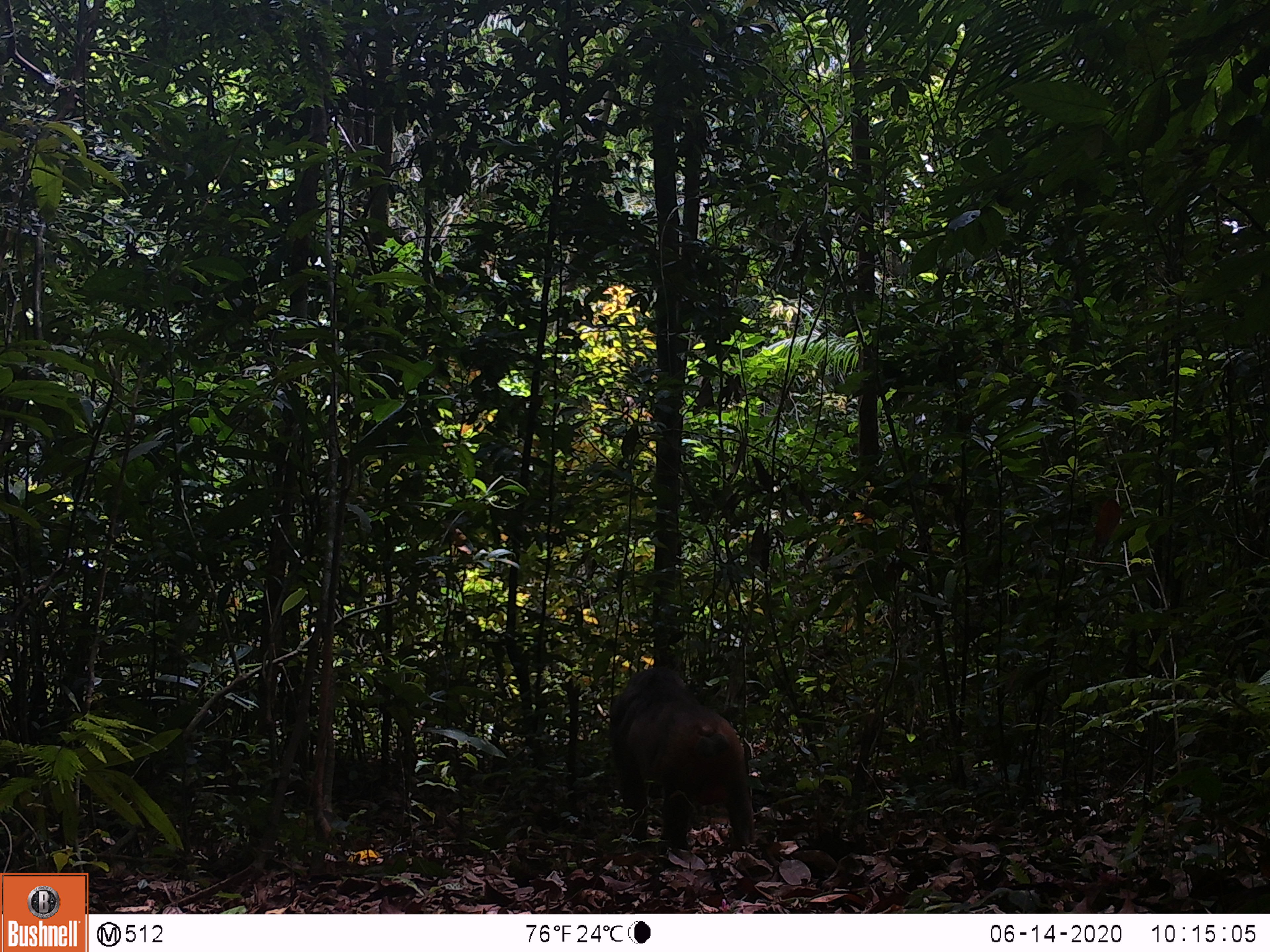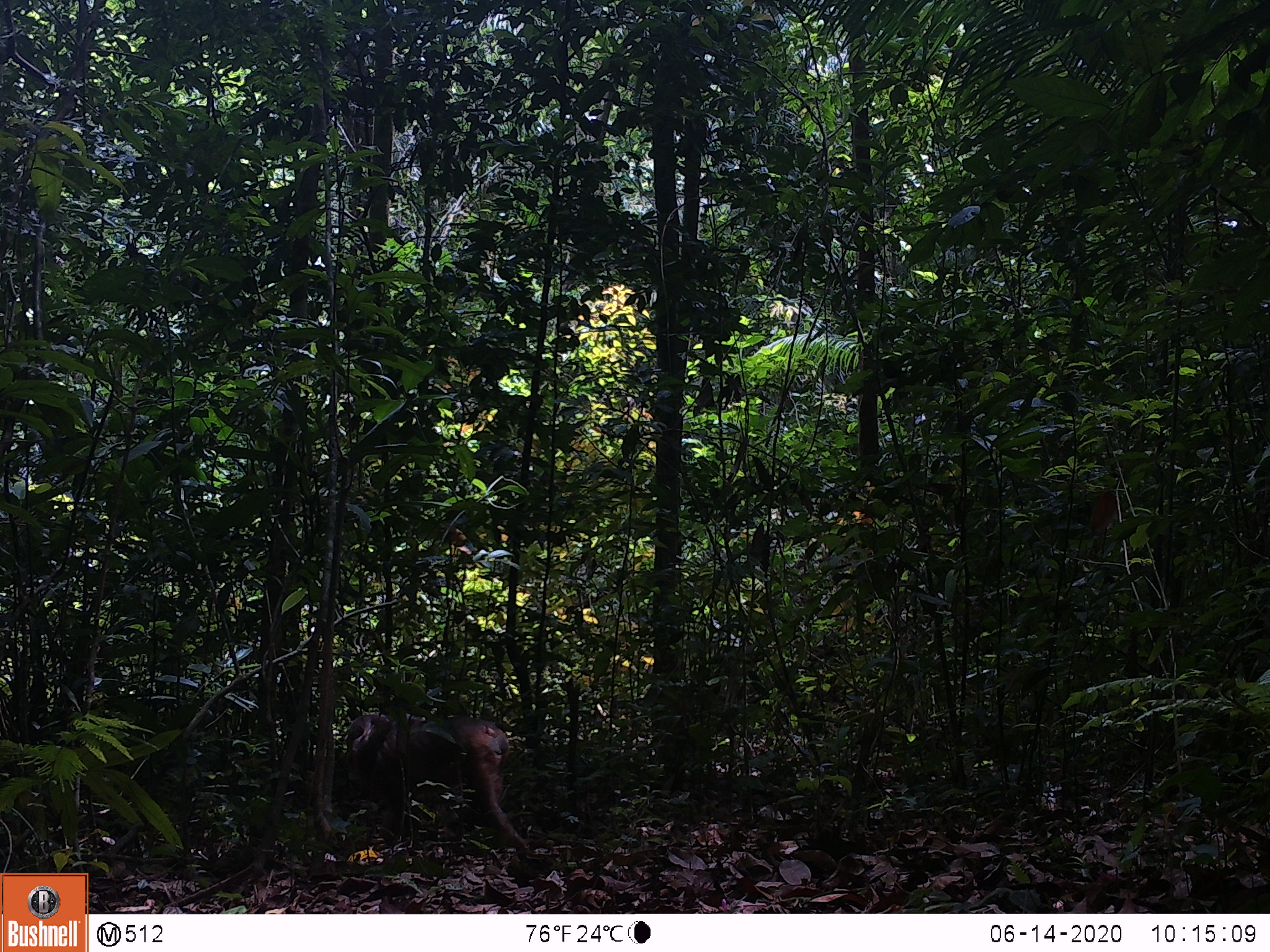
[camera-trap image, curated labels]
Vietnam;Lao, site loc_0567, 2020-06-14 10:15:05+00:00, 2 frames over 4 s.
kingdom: Animalia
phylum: Chordata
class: Mammalia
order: Primates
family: Cercopithecidae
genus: Macaca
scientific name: Macaca arctoides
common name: stump-tailed macaque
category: stump tailed macaque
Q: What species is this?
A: Stump tailed macaque (stump-tailed macaque) (Macaca arctoides).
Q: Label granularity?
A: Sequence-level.